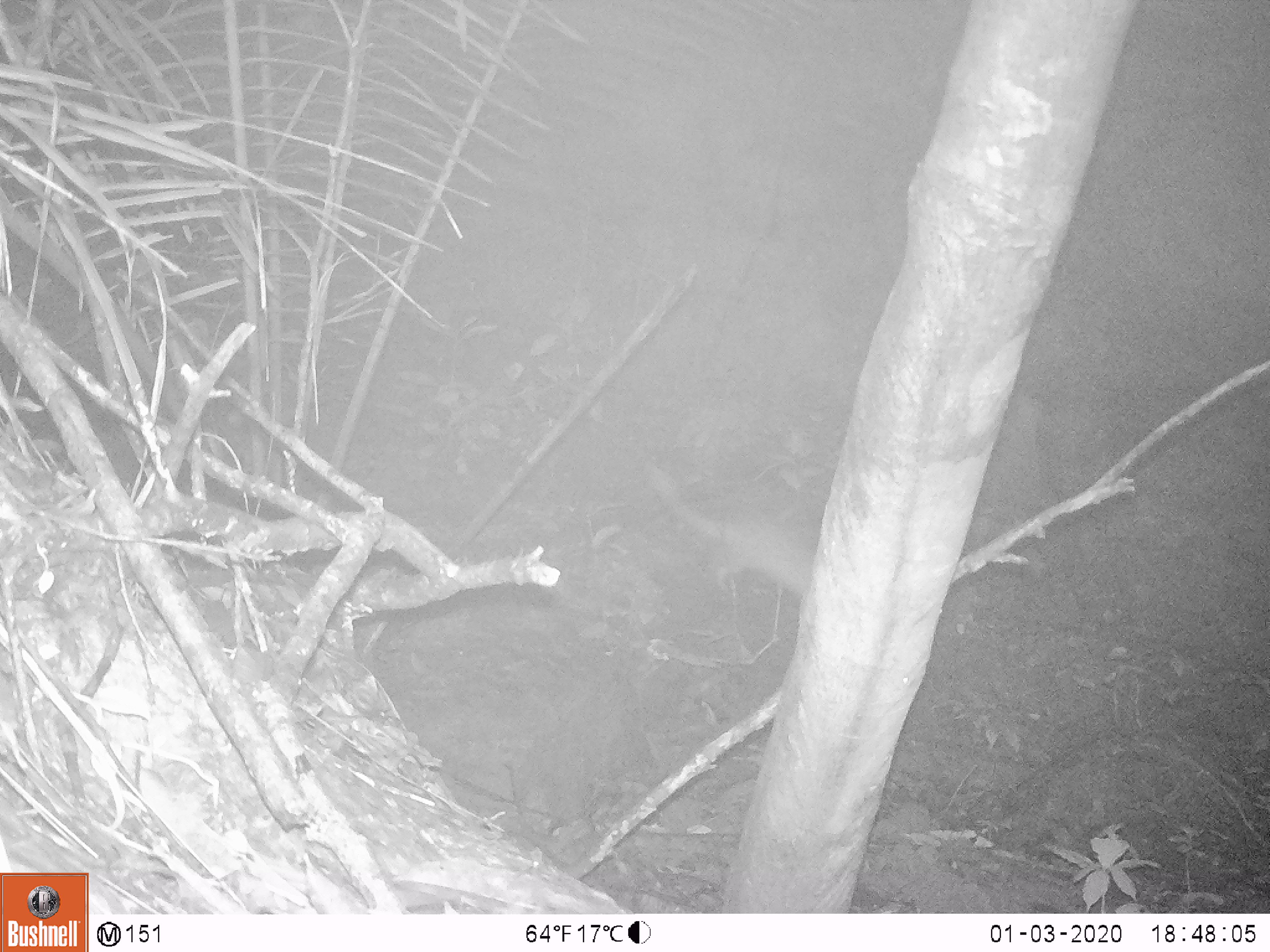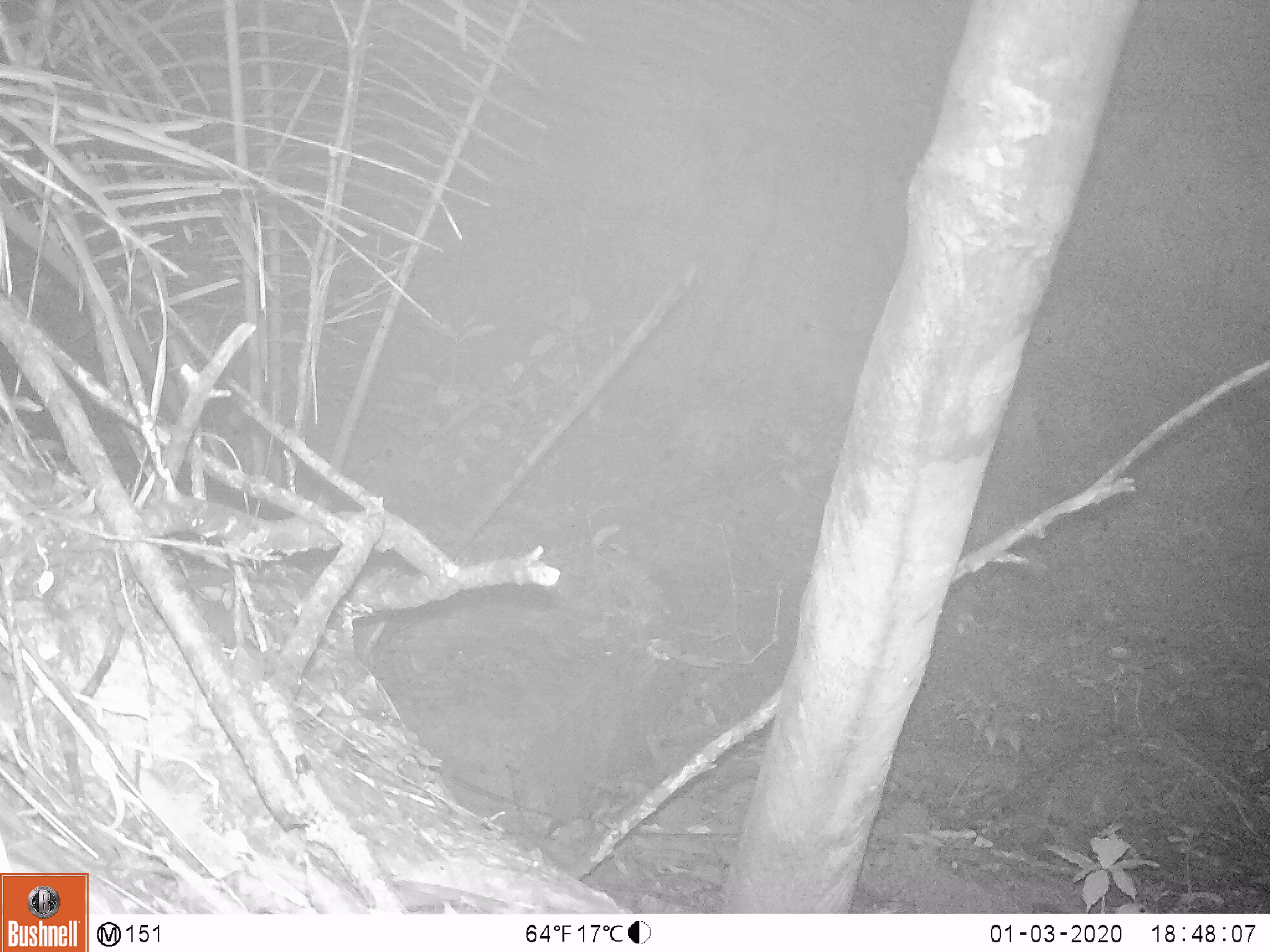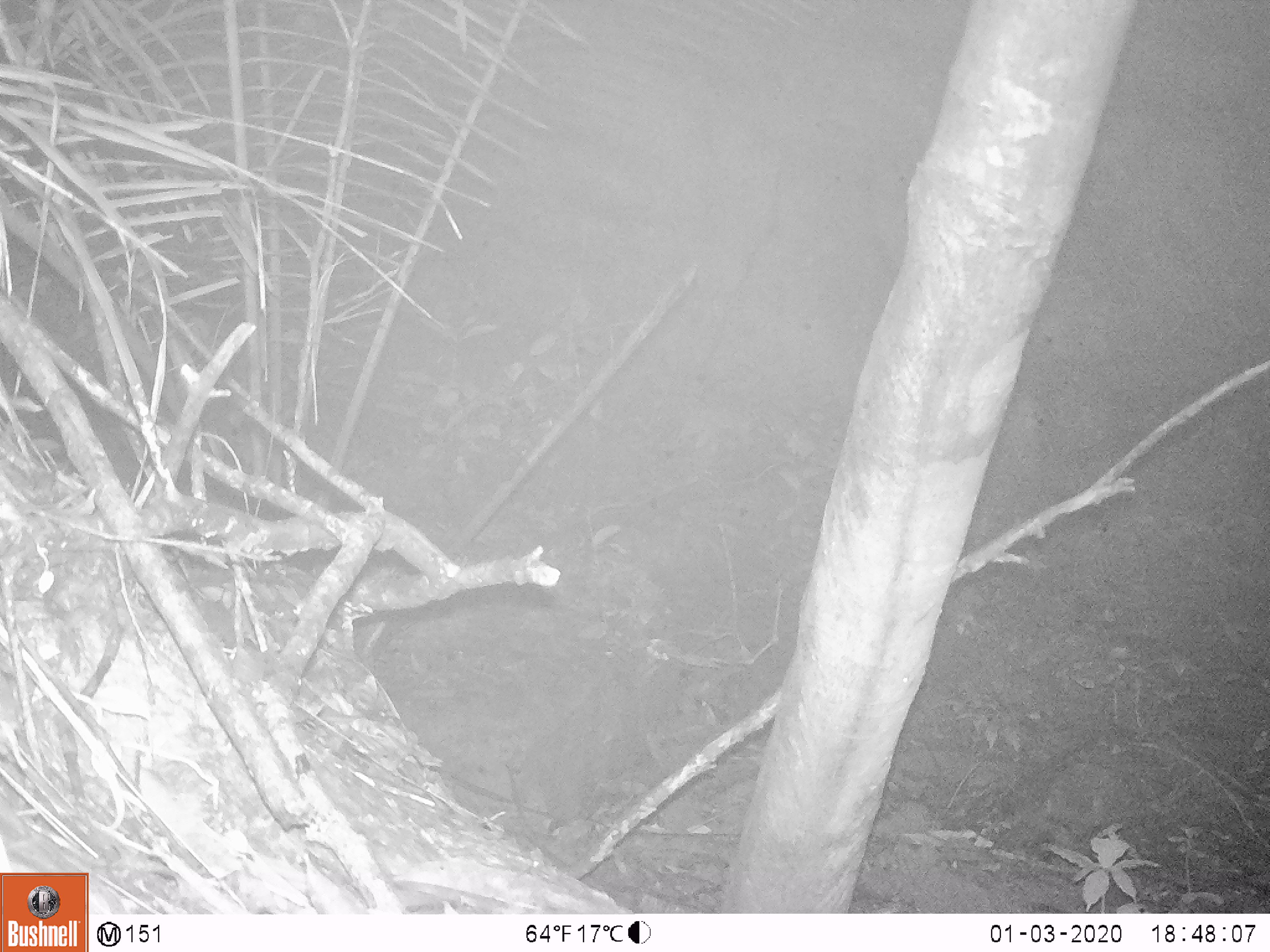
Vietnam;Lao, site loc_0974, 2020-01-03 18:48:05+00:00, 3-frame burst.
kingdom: Animalia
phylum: Chordata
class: Mammalia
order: Rodentia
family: Hystricidae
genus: Atherurus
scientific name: Atherurus macrourus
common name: asiatic brush-tailed porcupine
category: asiatic brush tailed porcupine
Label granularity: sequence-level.